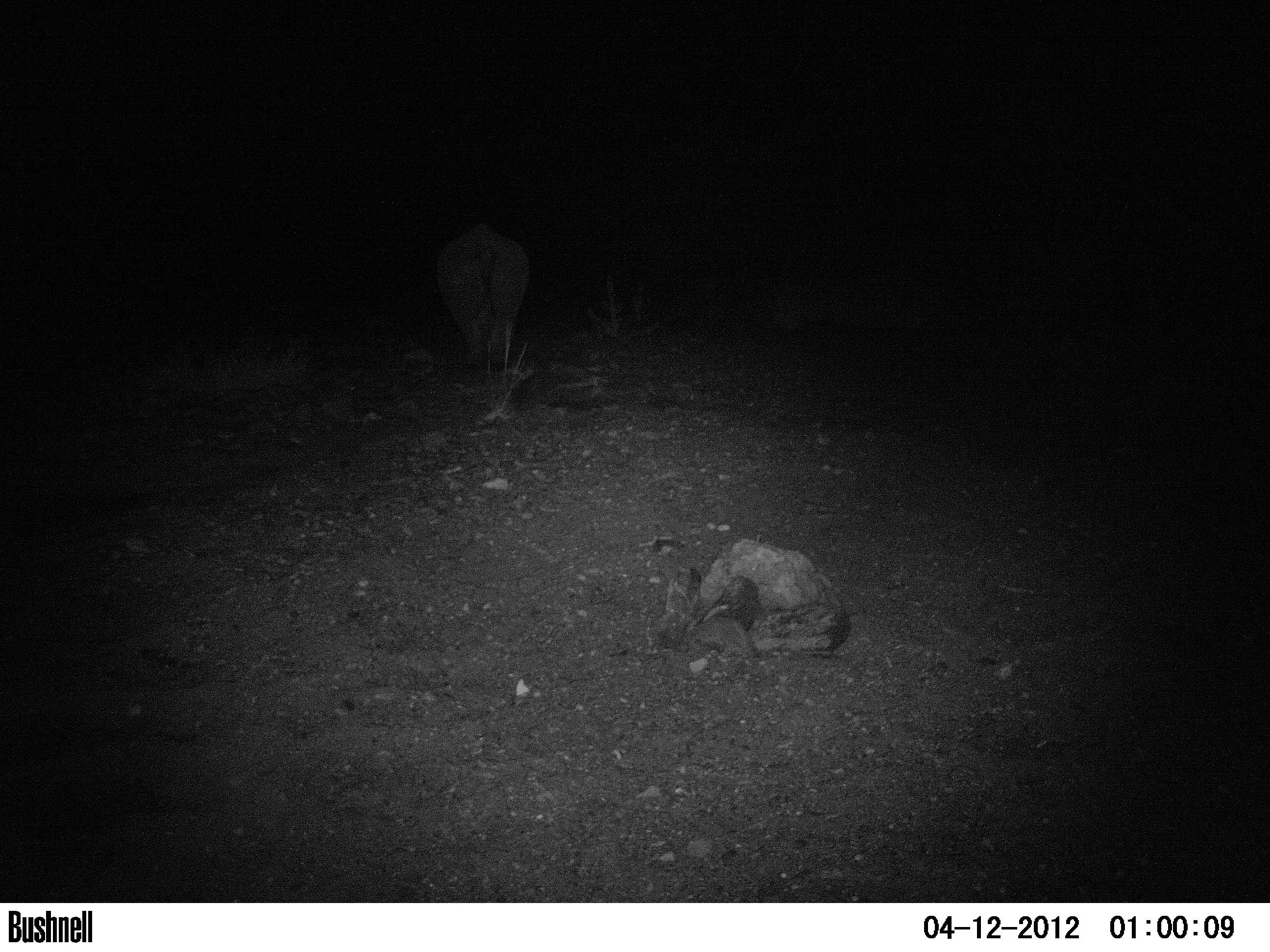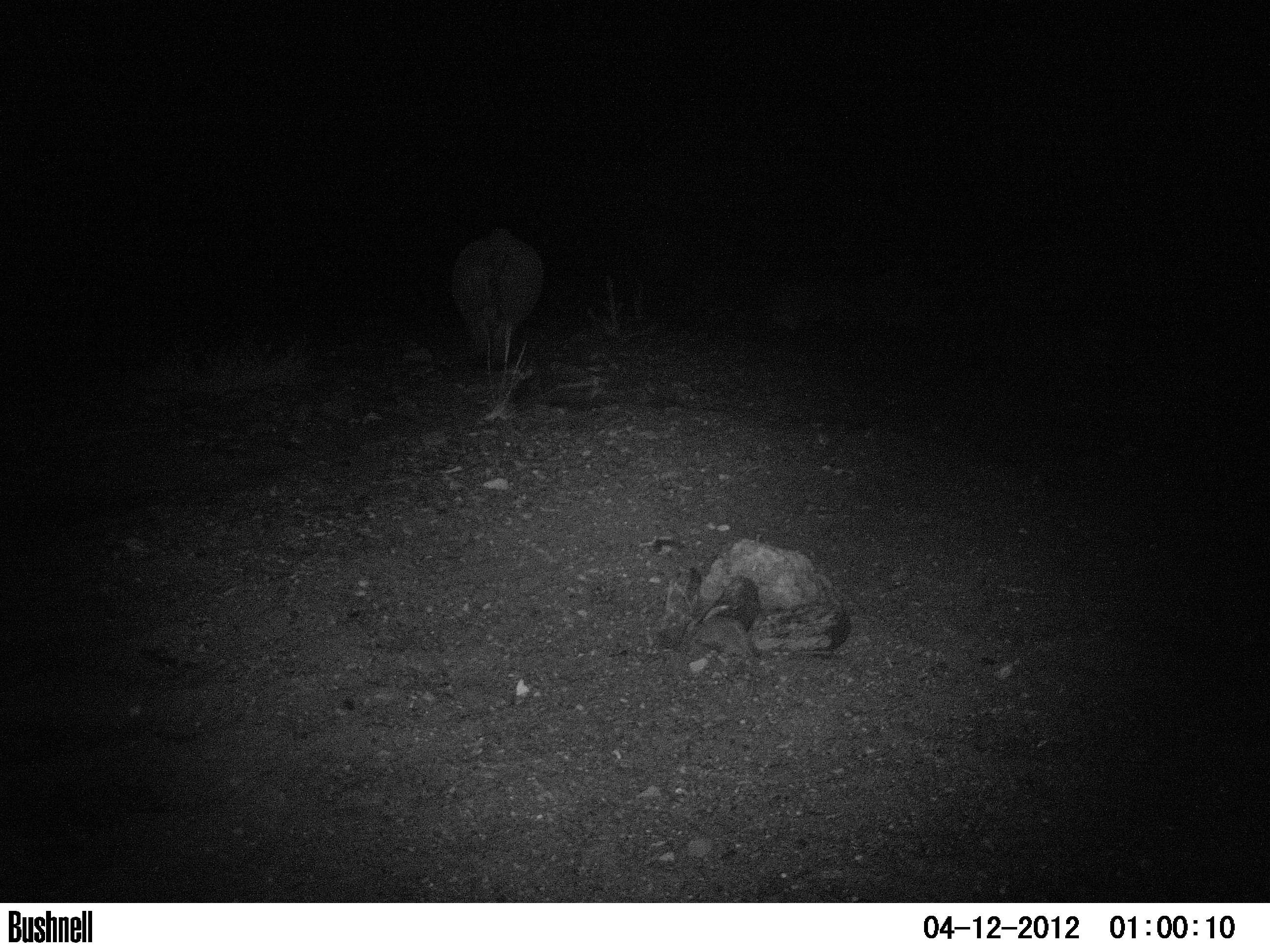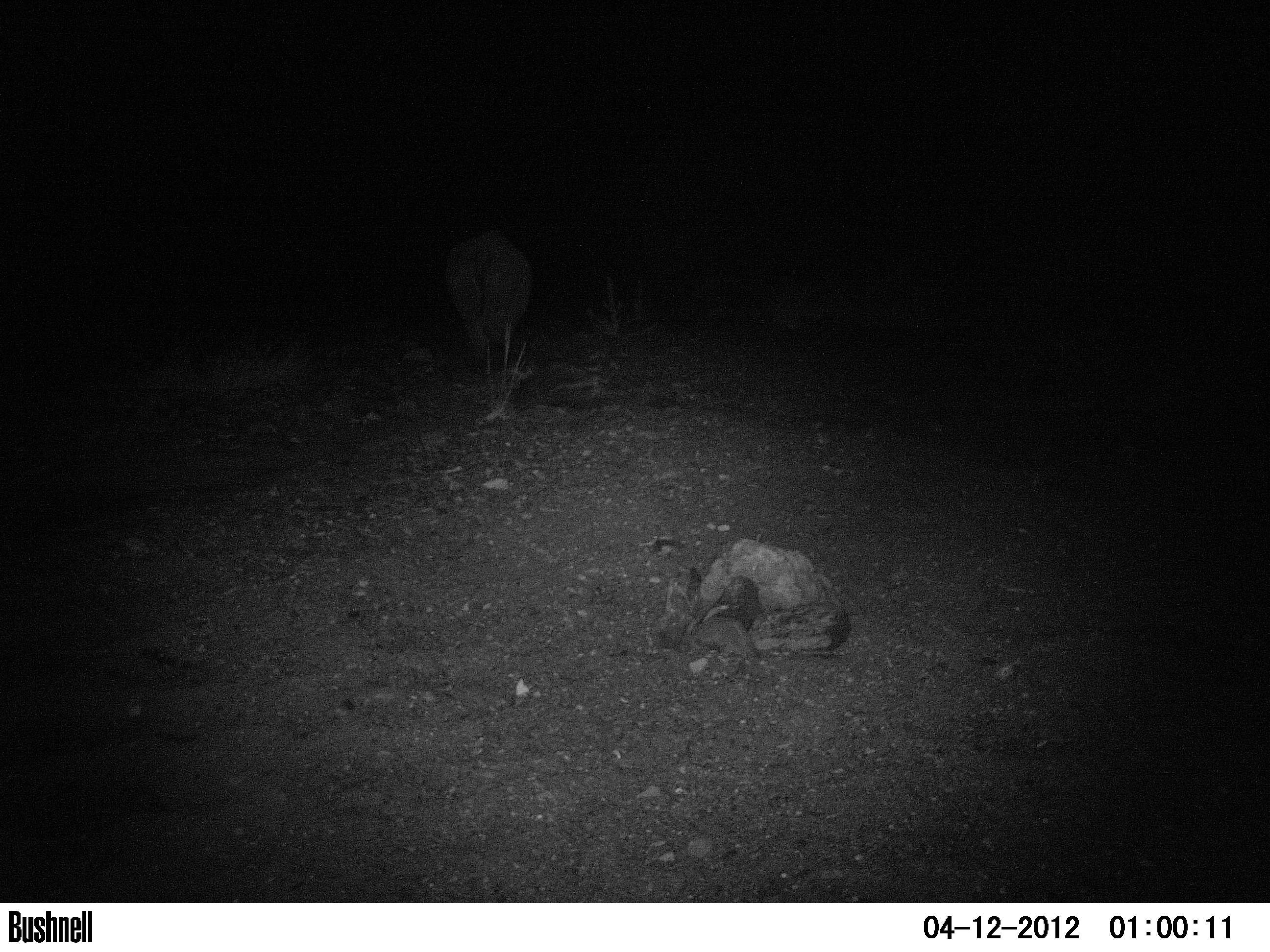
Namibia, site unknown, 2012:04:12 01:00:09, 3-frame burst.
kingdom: Animalia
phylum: Chordata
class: Mammalia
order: Perissodactyla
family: Rhinocerotidae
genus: Diceros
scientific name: Diceros bicornis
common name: black rhinoceros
Diceros bicornis (black rhinoceros).